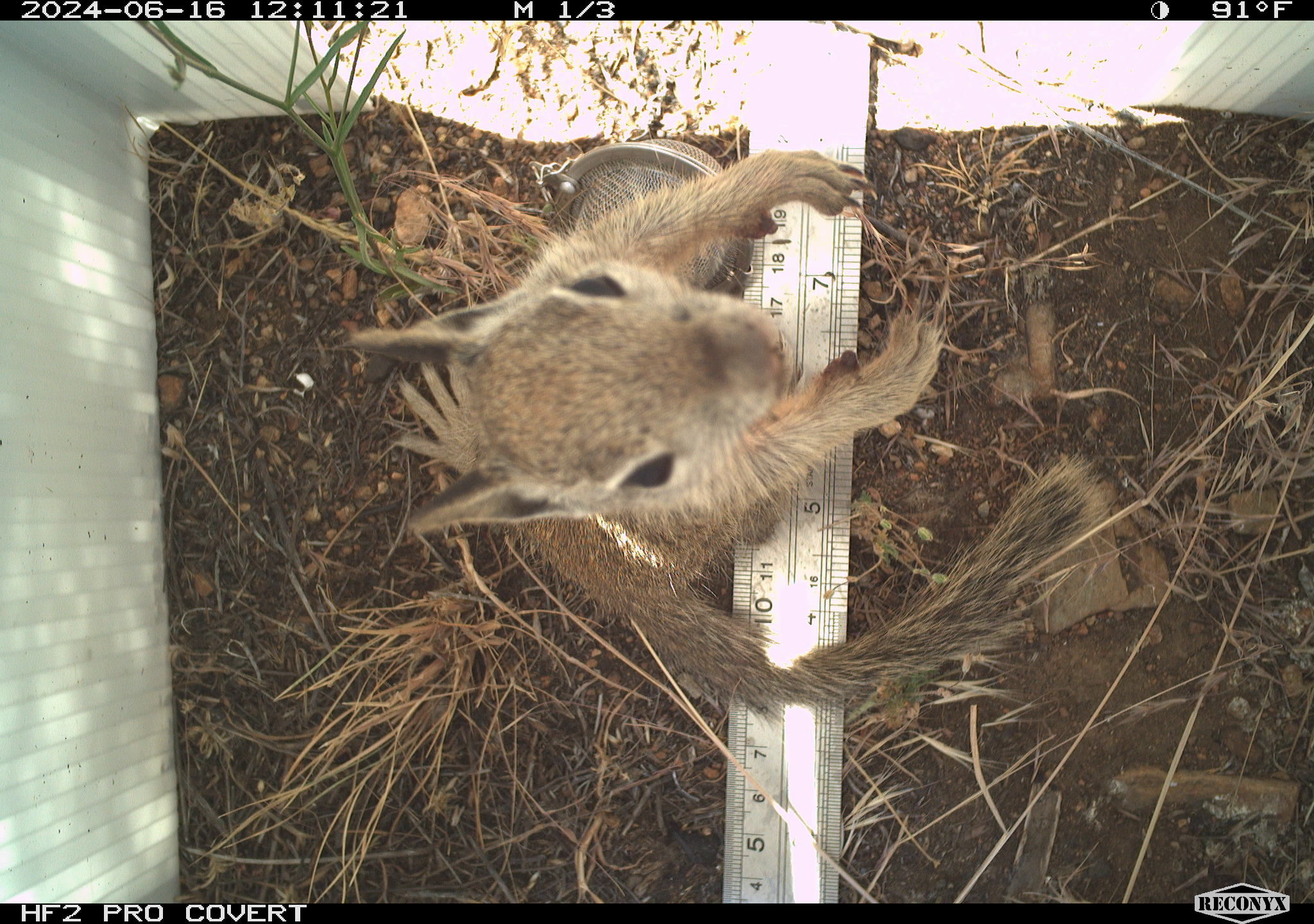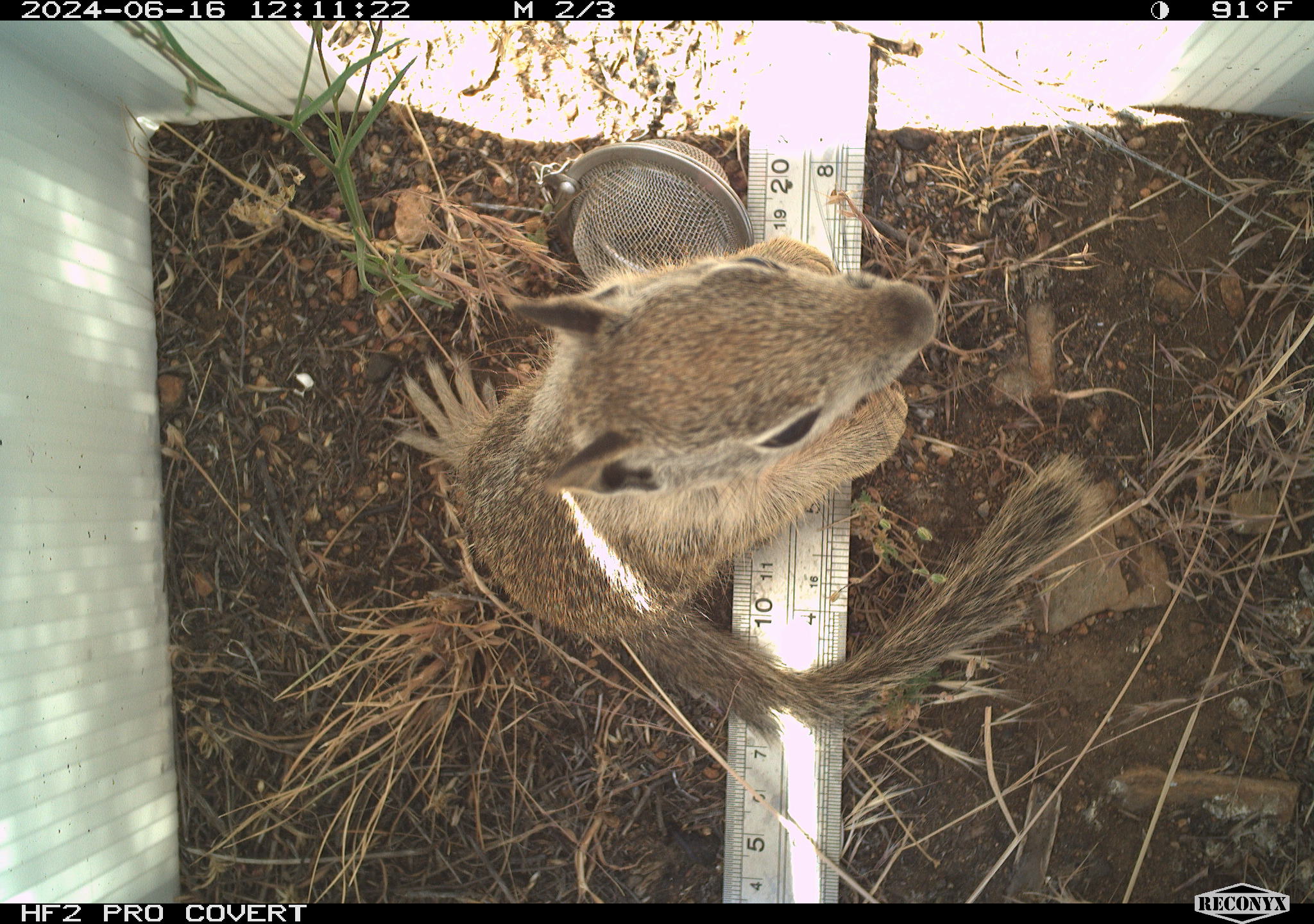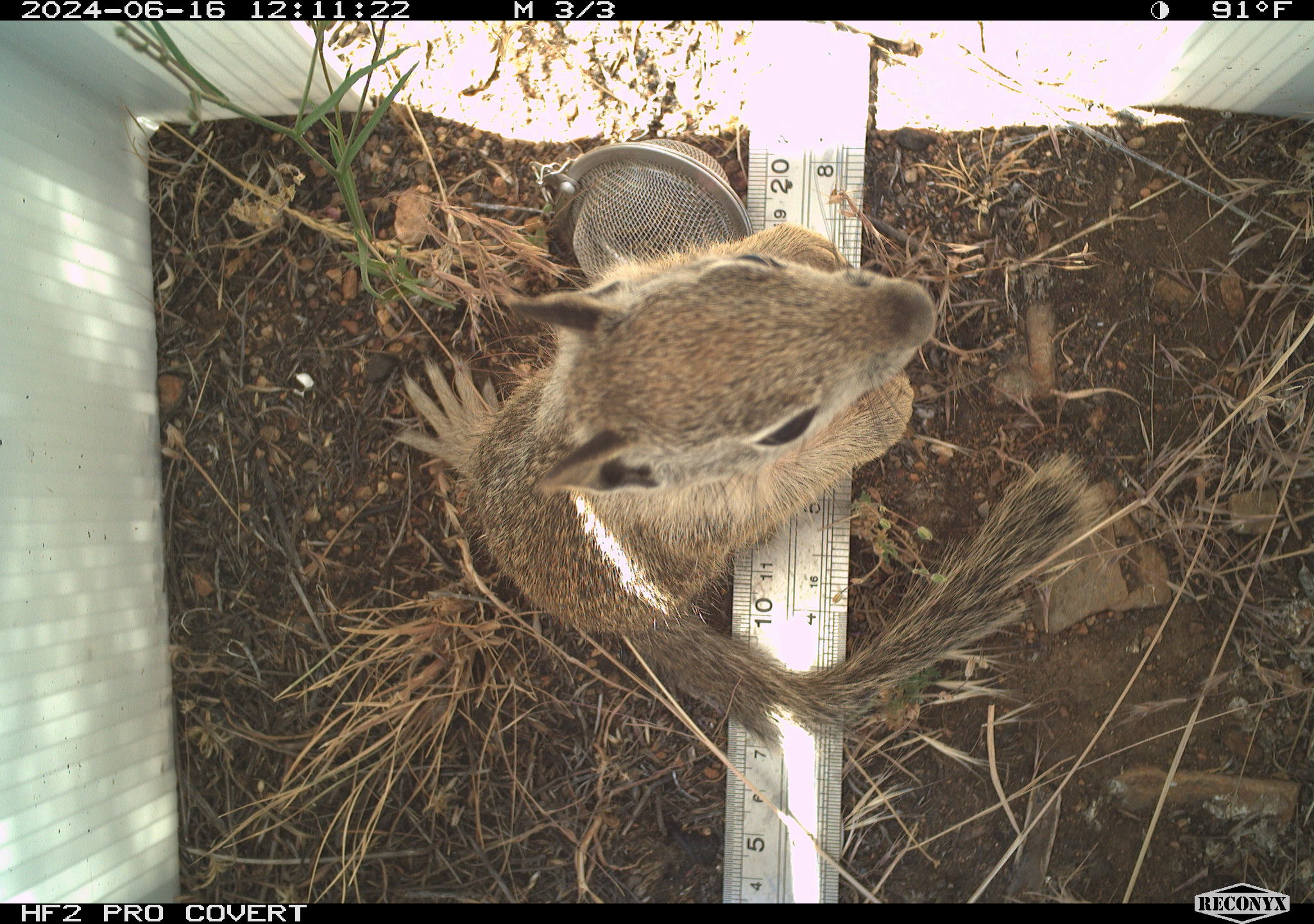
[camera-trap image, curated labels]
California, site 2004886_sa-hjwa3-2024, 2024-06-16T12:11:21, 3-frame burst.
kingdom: Animalia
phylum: Chordata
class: Mammalia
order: Rodentia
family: Sciuridae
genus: Otospermophilus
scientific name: Otospermophilus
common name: north american rock squirrels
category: otospermophilus species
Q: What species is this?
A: Otospermophilus species (north american rock squirrels) (Otospermophilus).